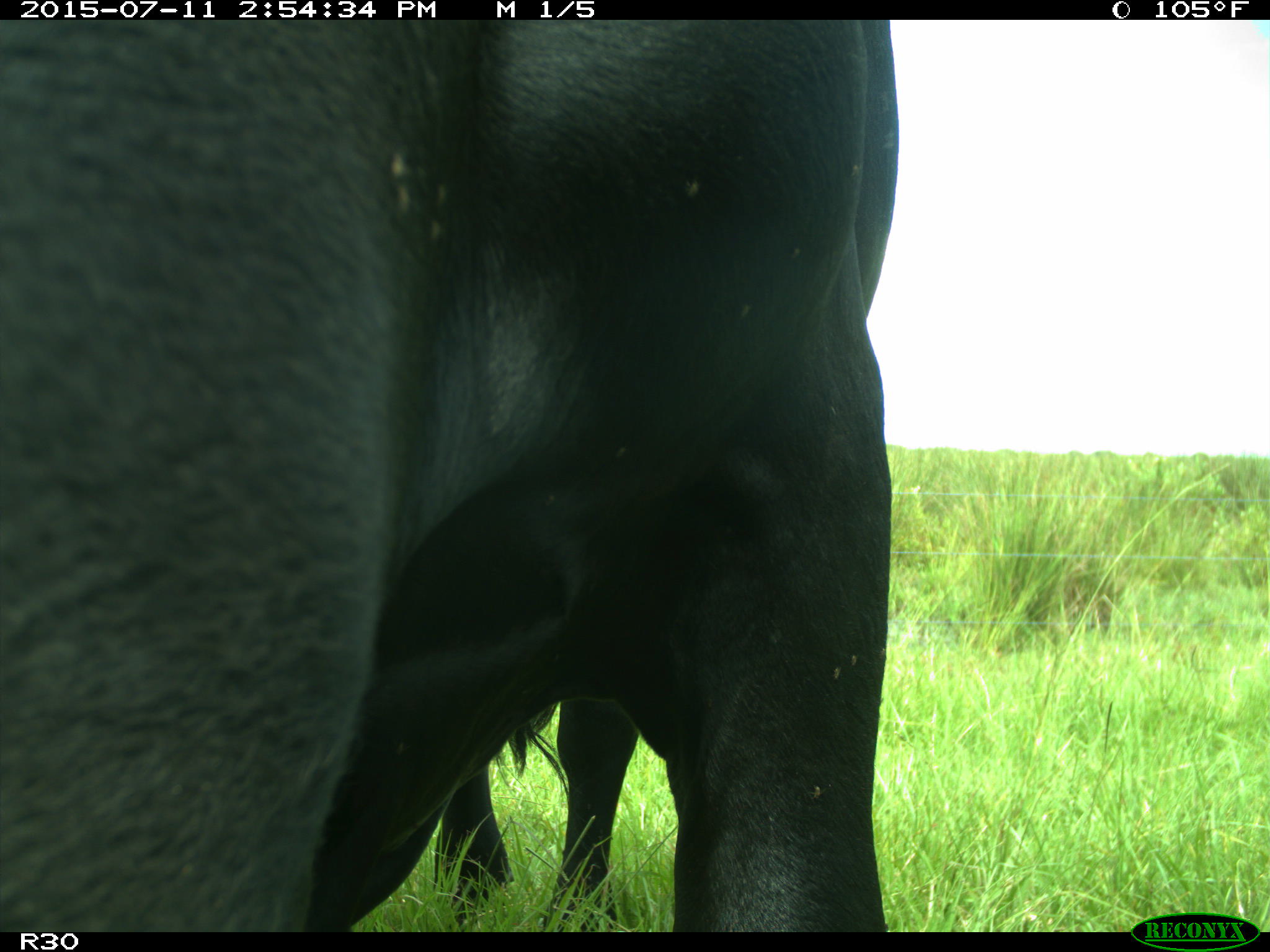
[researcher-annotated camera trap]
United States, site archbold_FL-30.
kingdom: Animalia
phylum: Chordata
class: Mammalia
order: Artiodactyla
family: Bovidae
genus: Bos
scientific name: Bos taurus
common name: domestic cow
Bos taurus (domestic cow).